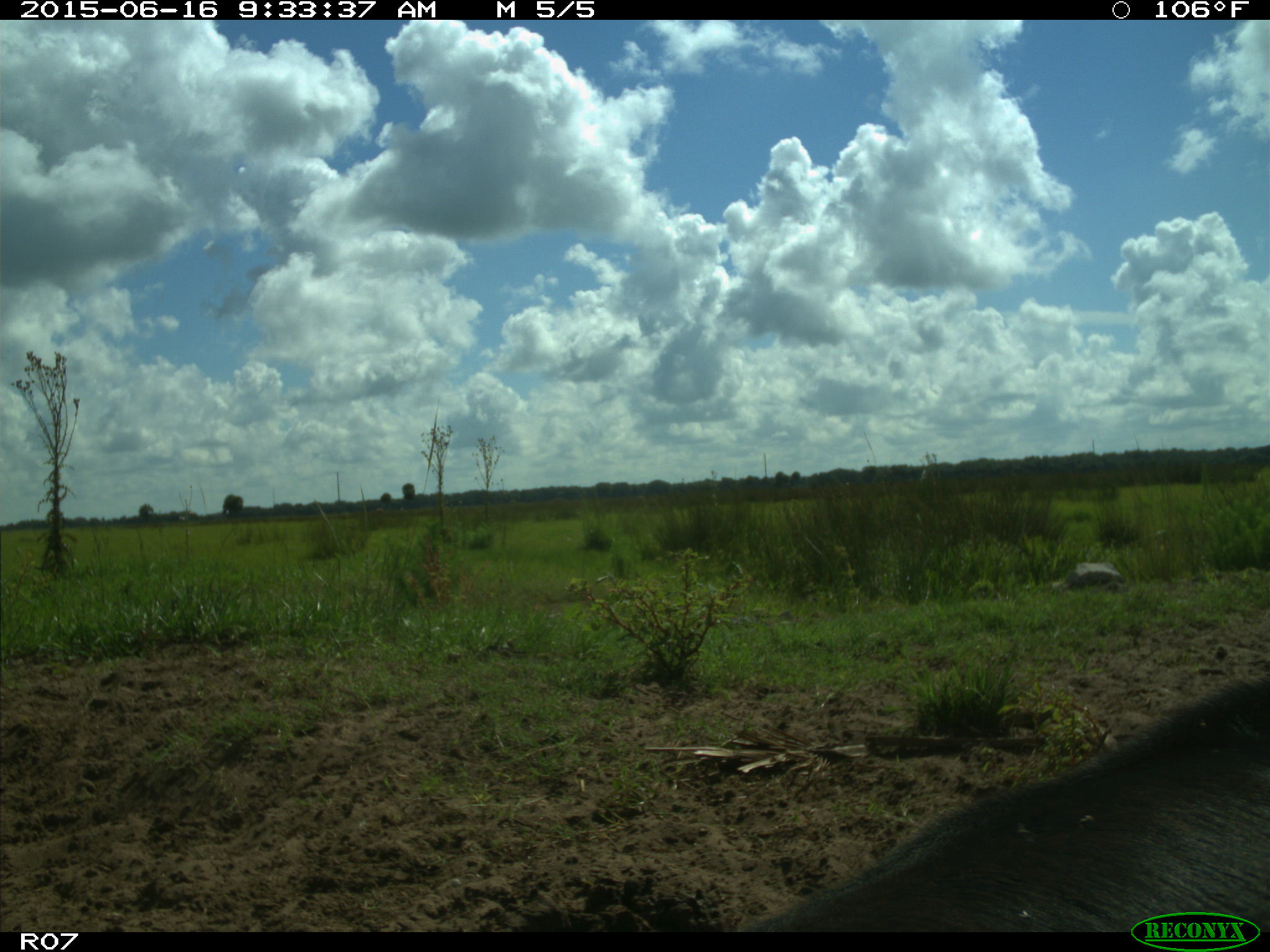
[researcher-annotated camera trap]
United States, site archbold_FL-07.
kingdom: Animalia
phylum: Chordata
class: Mammalia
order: Artiodactyla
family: Bovidae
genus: Bos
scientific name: Bos taurus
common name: domestic cow